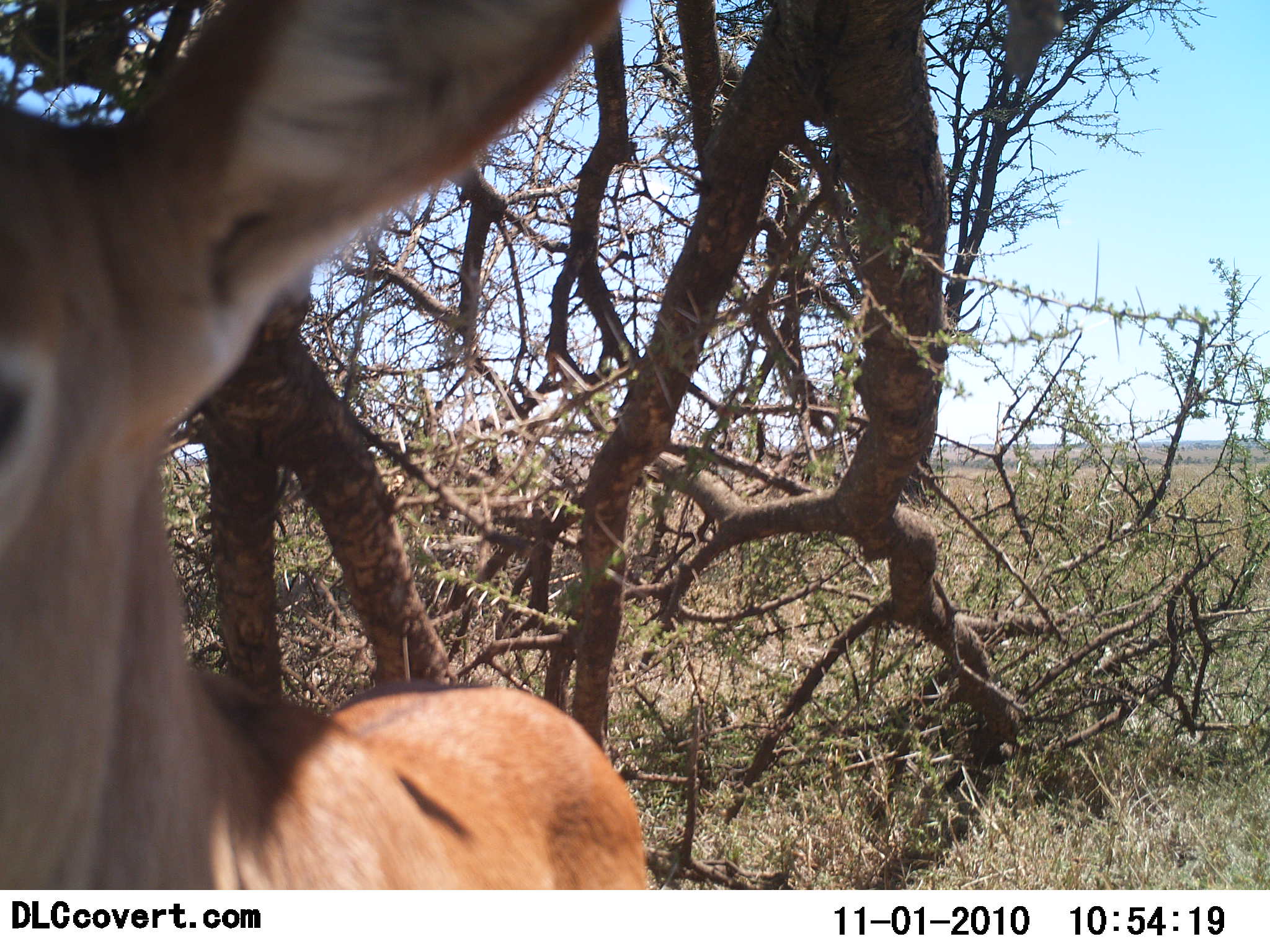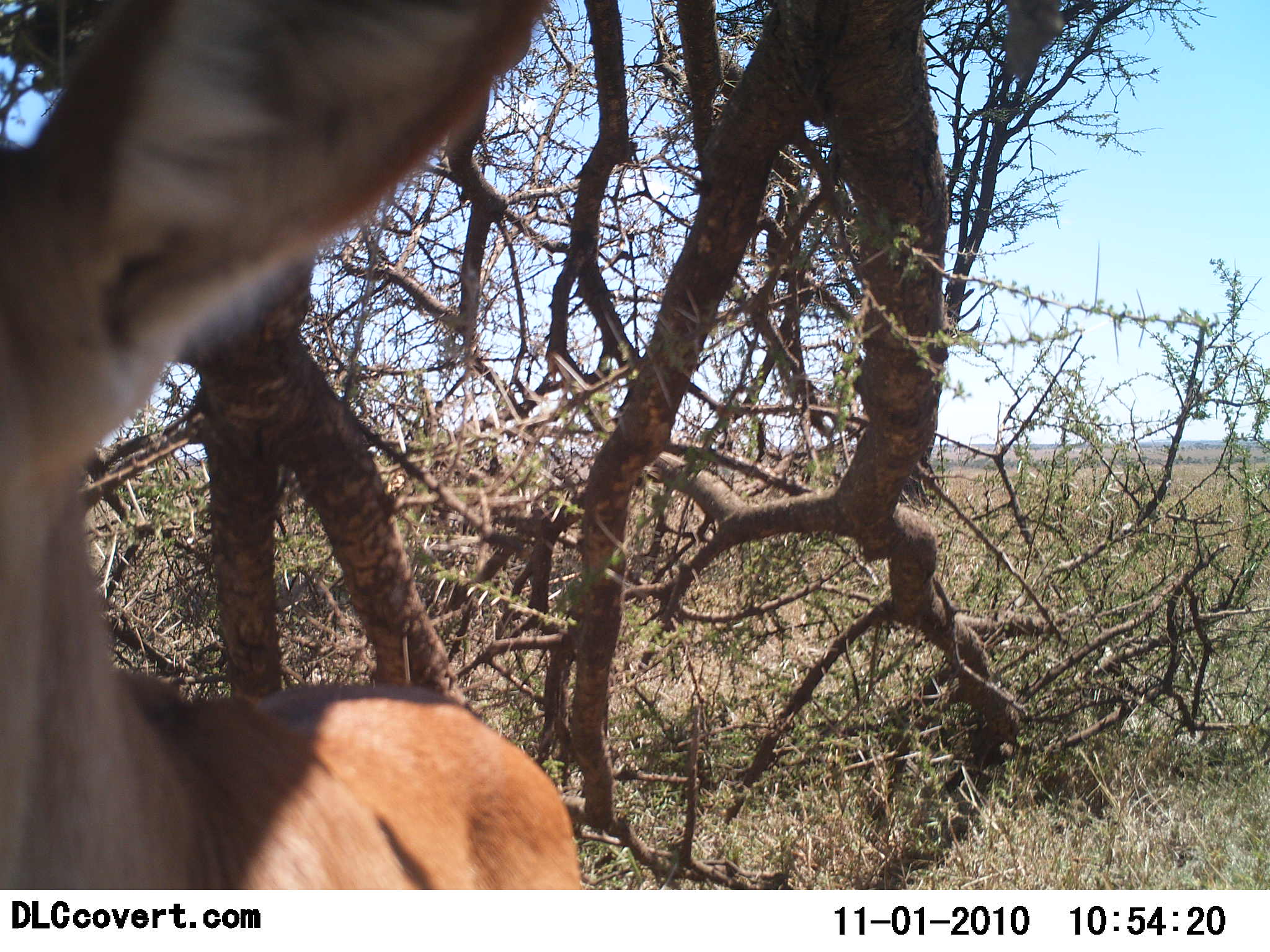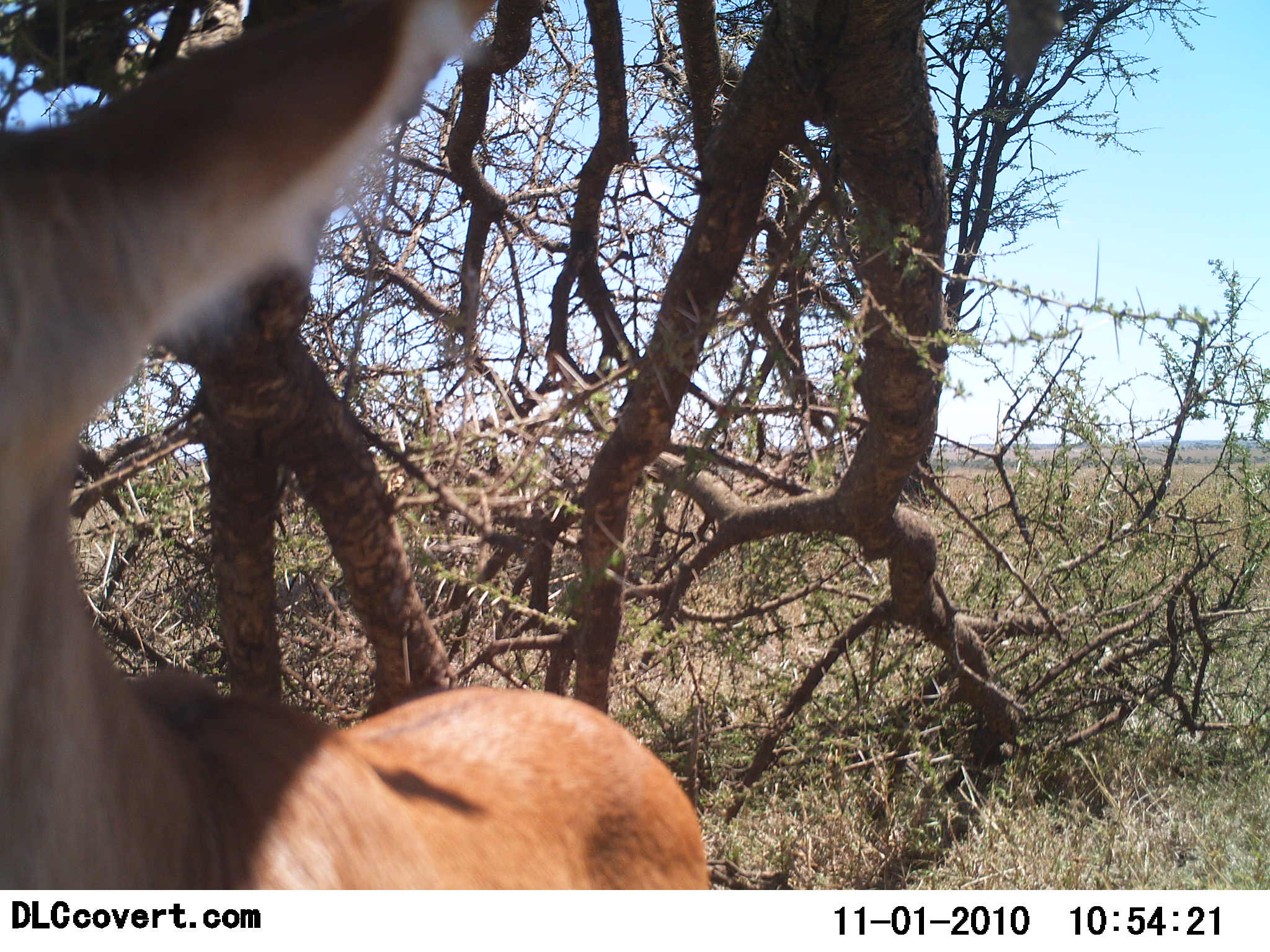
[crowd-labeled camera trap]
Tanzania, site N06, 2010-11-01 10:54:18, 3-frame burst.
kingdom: Animalia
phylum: Chordata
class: Mammalia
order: Artiodactyla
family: Bovidae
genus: Nanger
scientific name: Nanger granti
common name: grant's gazelle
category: gazellegrants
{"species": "gazellegrants (grant's gazelle) (Nanger granti)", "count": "1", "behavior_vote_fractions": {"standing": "89%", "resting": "0%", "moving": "11%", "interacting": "0%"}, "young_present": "11%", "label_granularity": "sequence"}